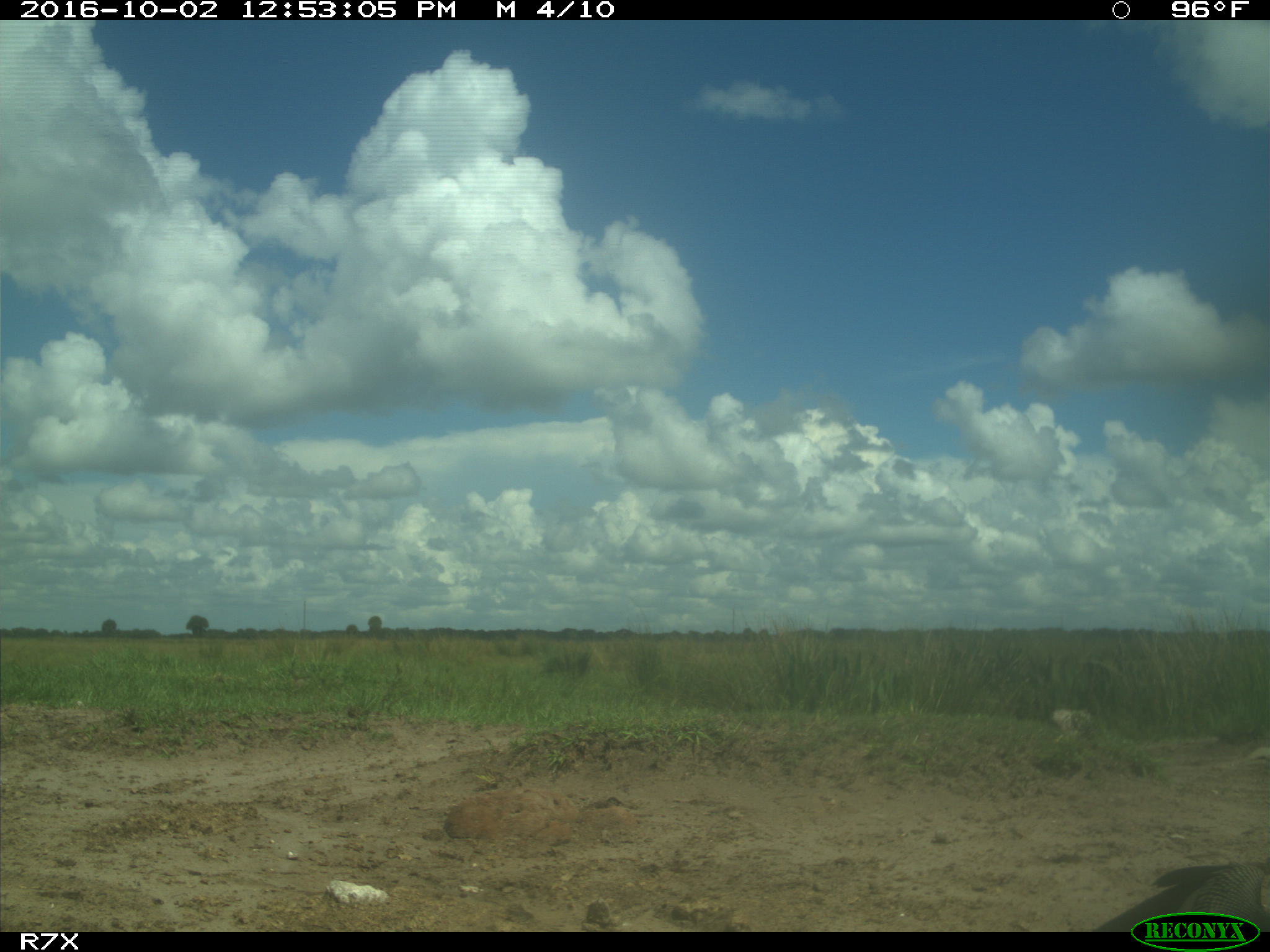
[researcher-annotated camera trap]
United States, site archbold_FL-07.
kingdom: Animalia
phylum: Chordata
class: Aves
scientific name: Aves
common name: birds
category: unidentified bird